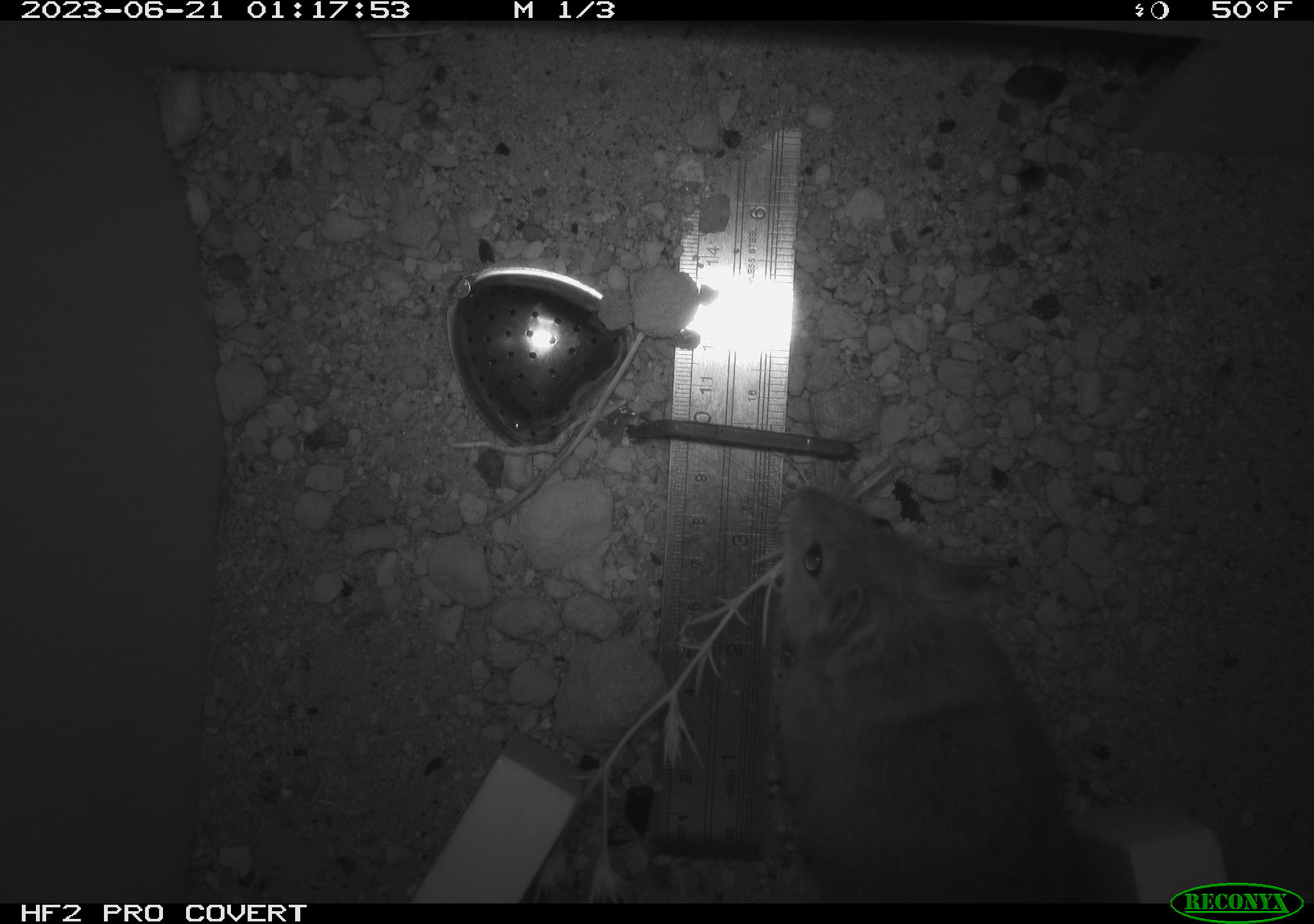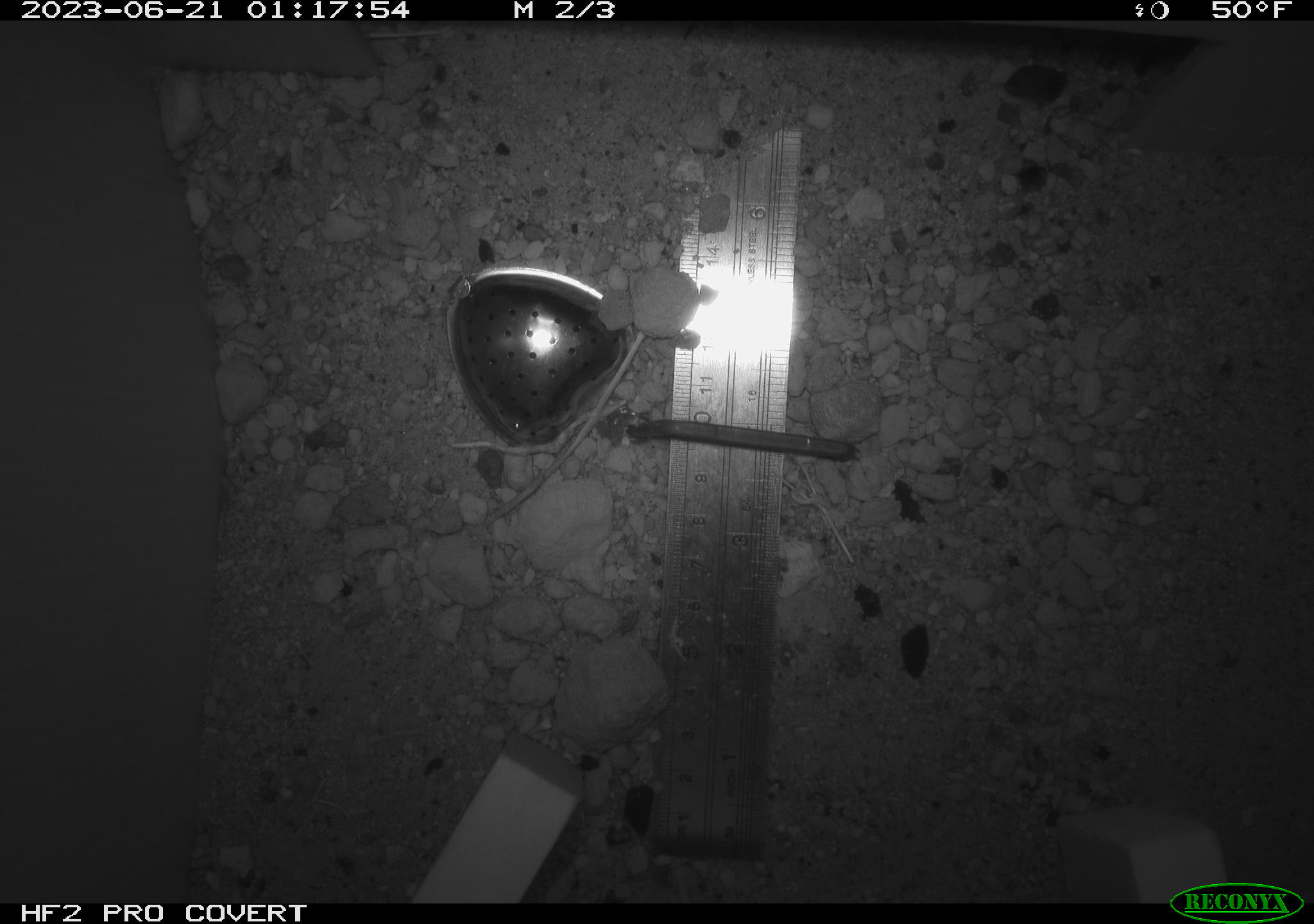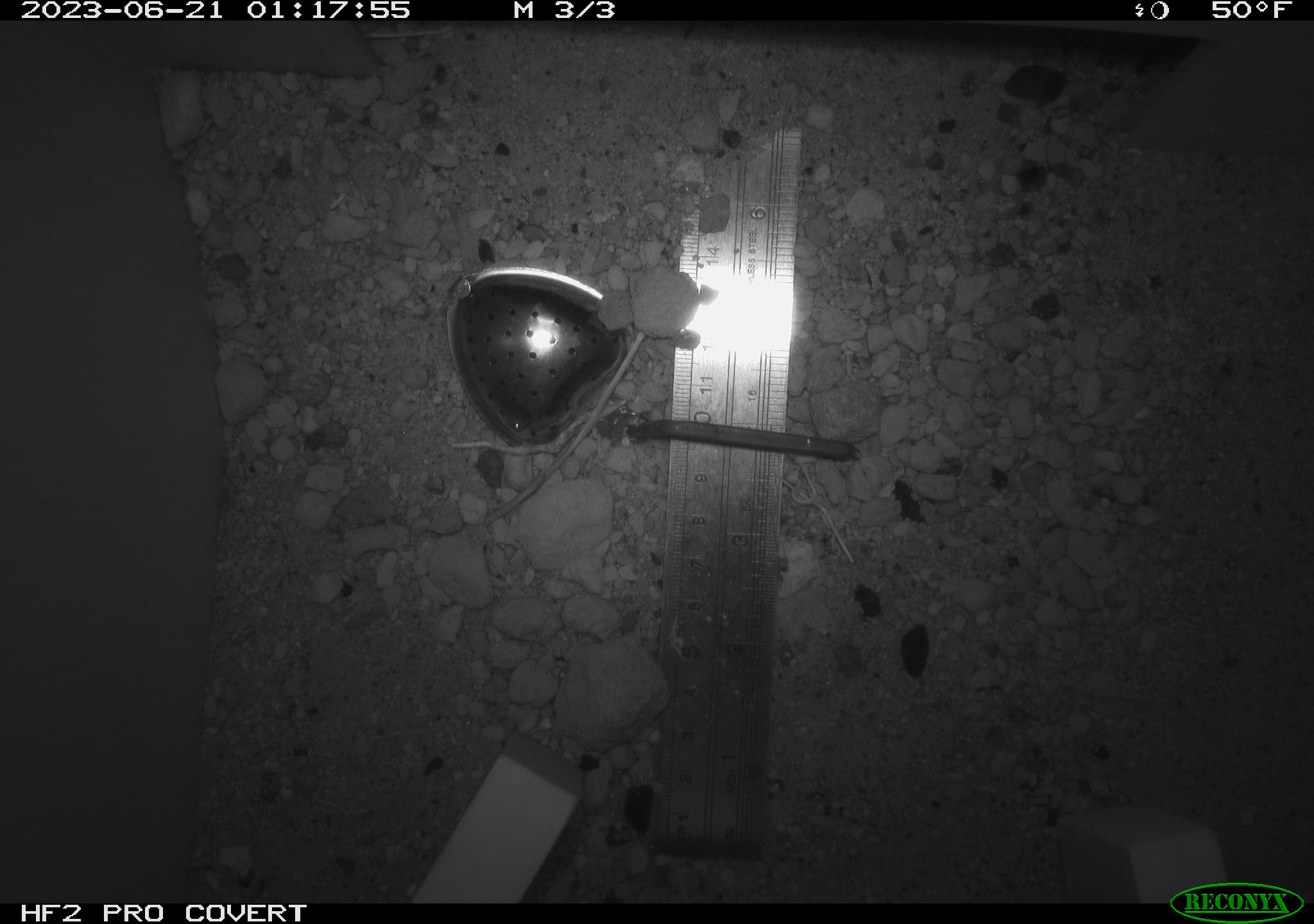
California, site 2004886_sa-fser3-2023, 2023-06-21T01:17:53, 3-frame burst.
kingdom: Animalia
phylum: Chordata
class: Mammalia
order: Rodentia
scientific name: Rodentia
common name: mouse species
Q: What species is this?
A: Mouse species (Rodentia).